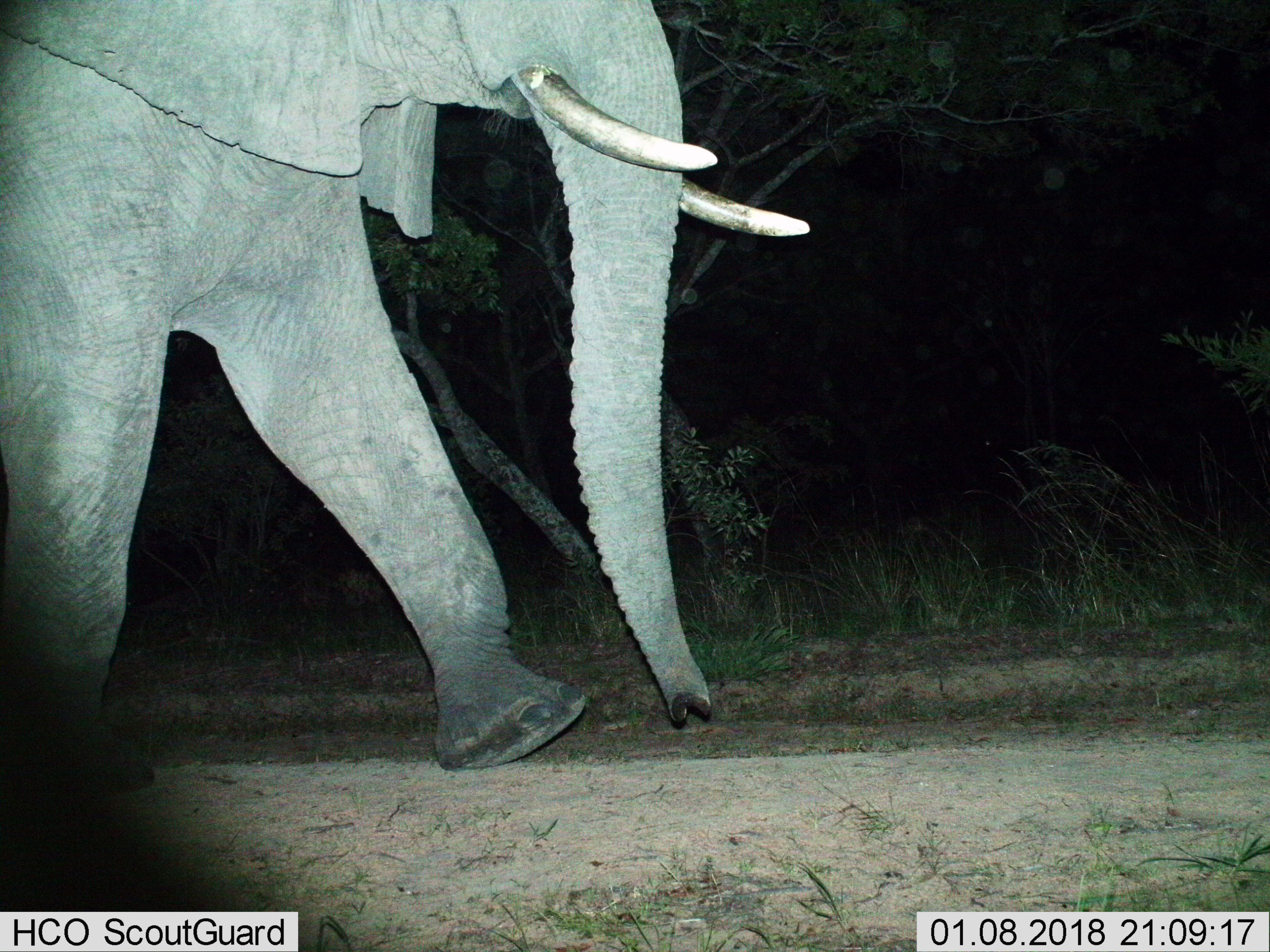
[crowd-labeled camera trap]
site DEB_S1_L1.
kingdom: Animalia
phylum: Chordata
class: Mammalia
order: Proboscidea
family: Elephantidae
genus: Loxodonta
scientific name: Loxodonta africana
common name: african bush elephant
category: elephant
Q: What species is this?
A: Elephant (african bush elephant) (Loxodonta africana).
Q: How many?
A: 1.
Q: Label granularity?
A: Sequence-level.